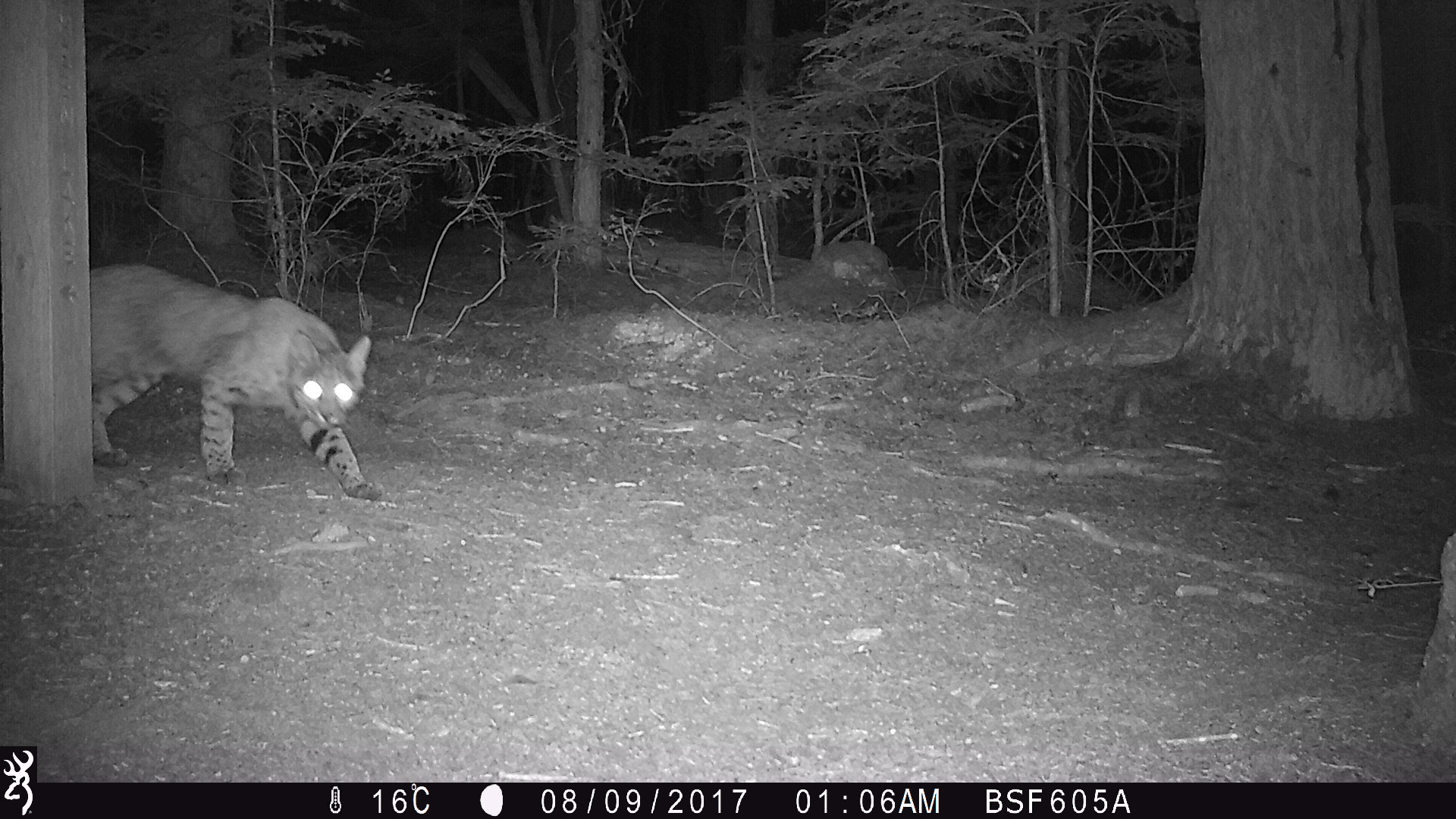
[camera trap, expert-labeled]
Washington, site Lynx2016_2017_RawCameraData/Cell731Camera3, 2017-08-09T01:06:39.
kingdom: Animalia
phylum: Chordata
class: Mammalia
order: Carnivora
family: Felidae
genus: Lynx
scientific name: Lynx rufus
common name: bobcat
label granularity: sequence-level